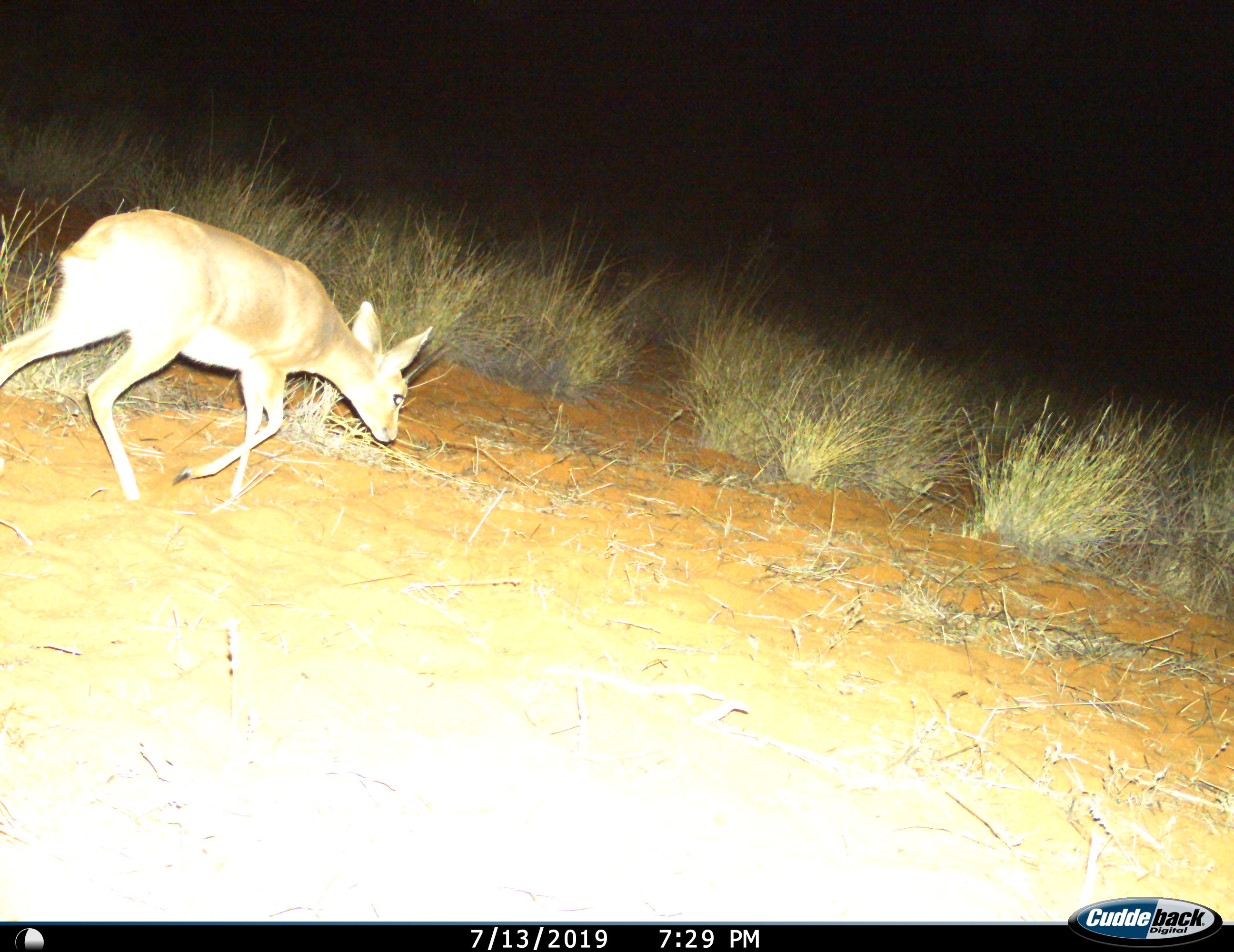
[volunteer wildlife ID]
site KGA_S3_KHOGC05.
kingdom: Animalia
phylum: Chordata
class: Mammalia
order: Artiodactyla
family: Bovidae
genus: Raphicerus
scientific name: Raphicerus campestris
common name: steenbok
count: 1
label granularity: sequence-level